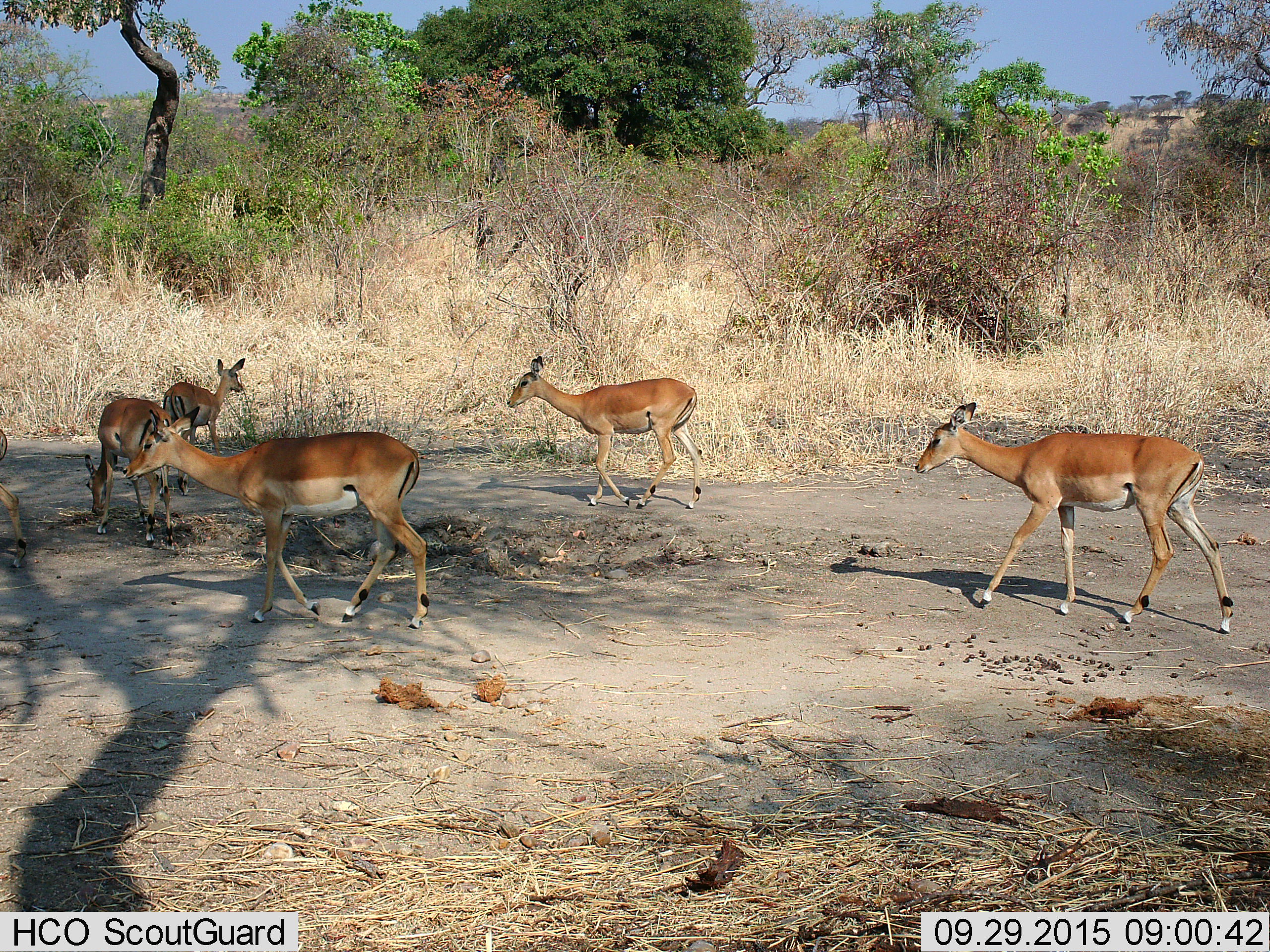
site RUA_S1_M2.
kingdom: Animalia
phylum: Chordata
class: Mammalia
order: Artiodactyla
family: Bovidae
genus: Aepyceros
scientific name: Aepyceros melampus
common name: impala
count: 6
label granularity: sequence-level